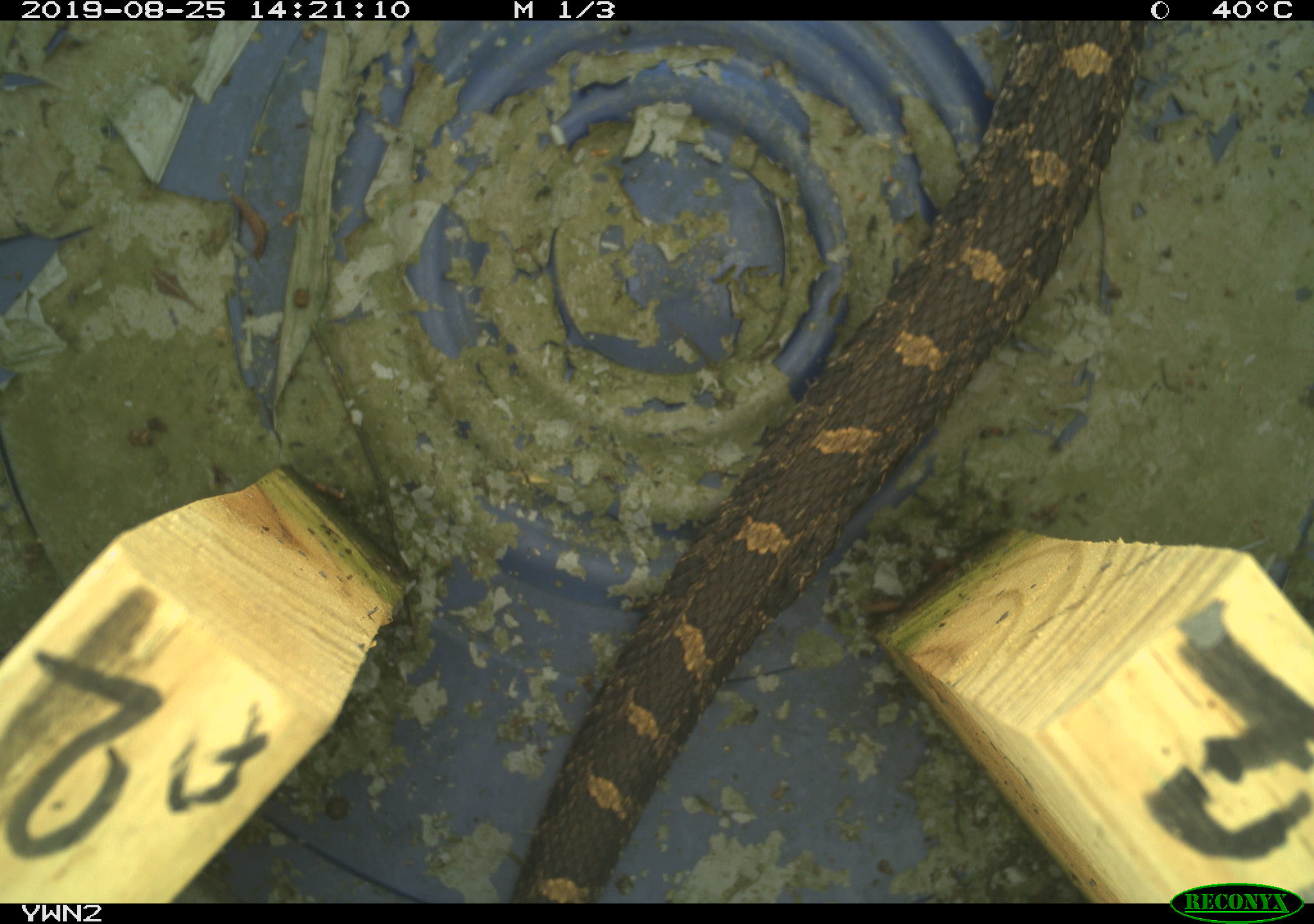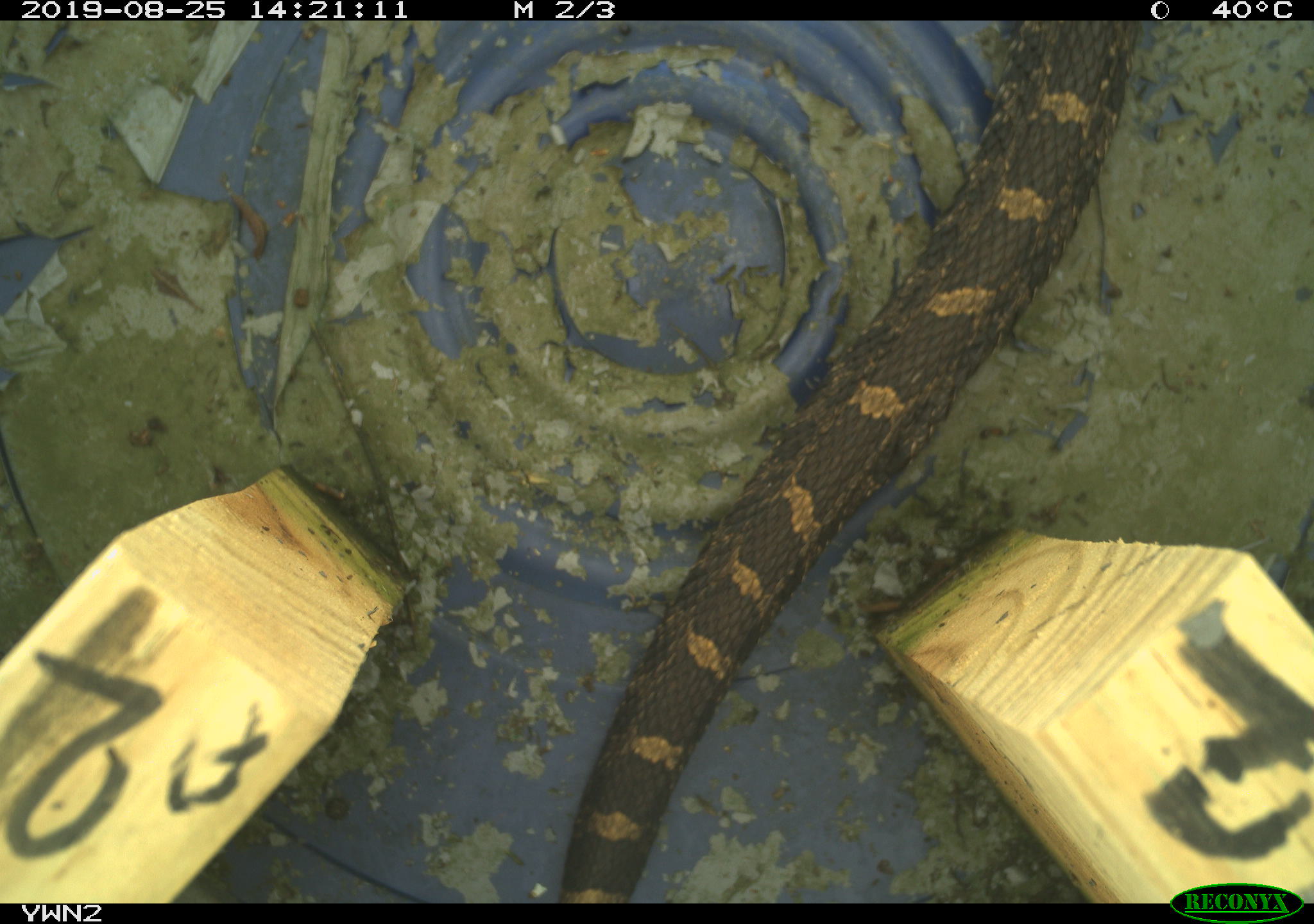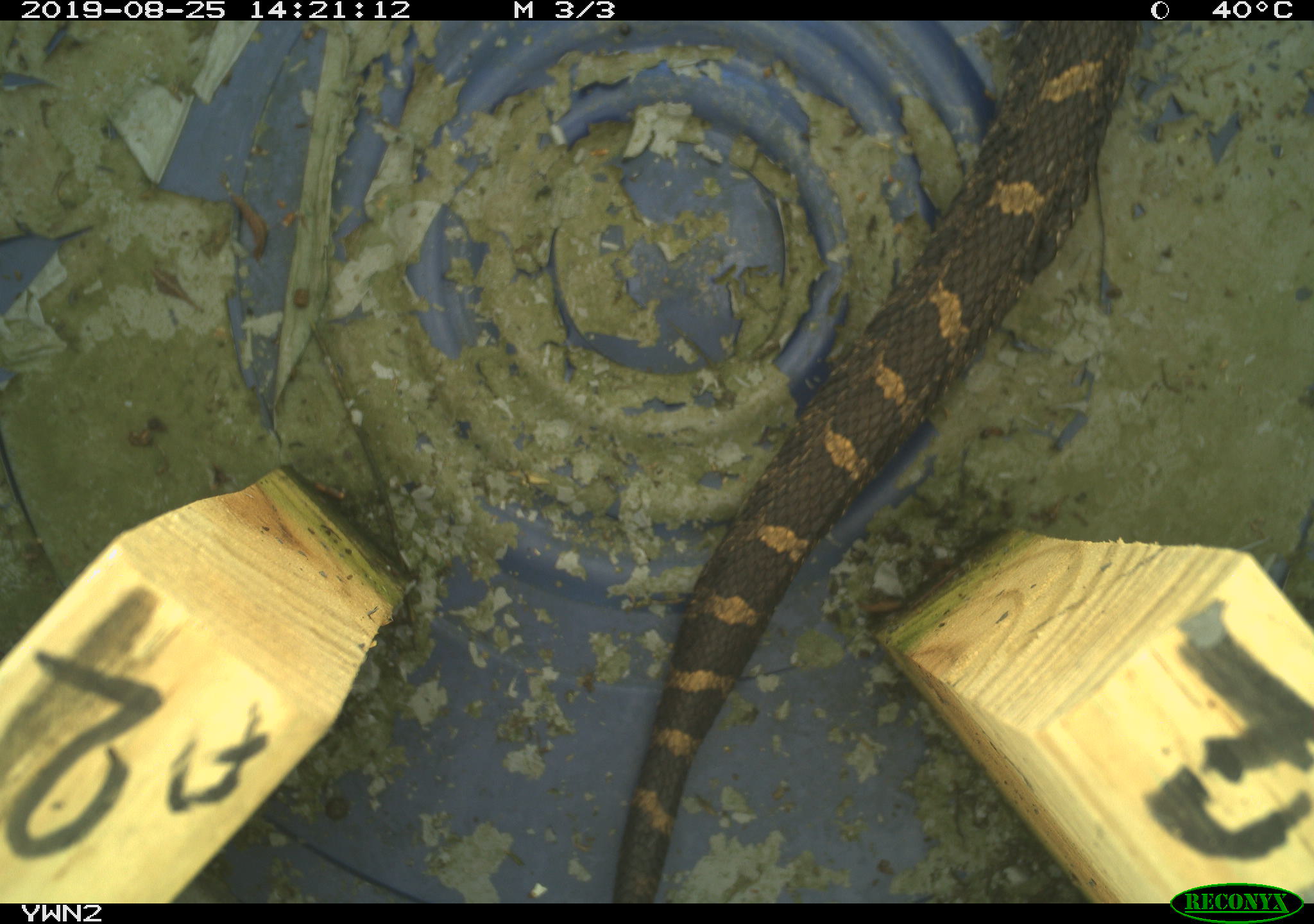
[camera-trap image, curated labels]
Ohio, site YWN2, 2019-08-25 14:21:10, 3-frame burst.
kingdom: Animalia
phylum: Chordata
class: Reptilia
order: Squamata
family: Viperidae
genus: Sistrurus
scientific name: Sistrurus catenatus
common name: eastern massasauga